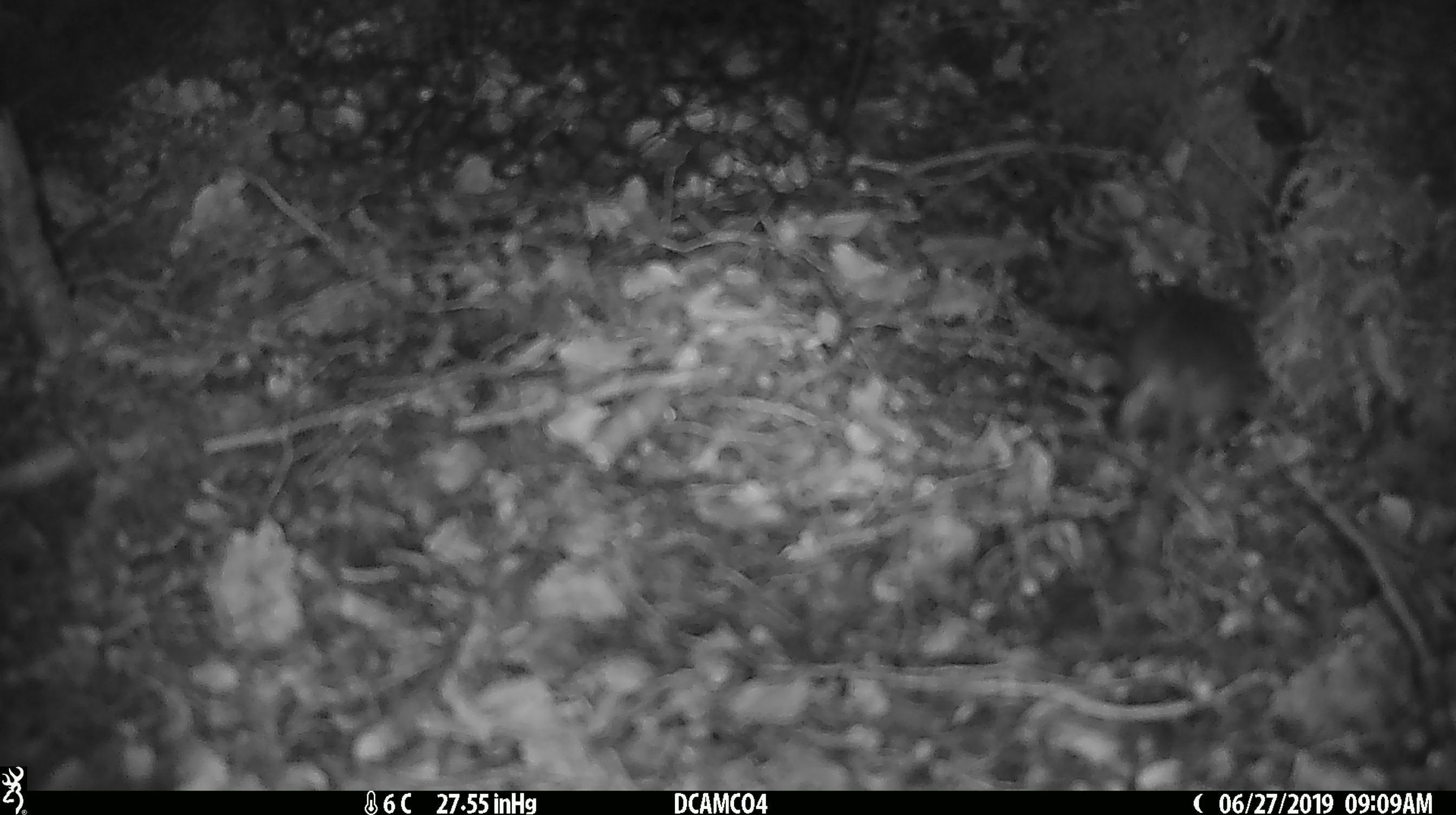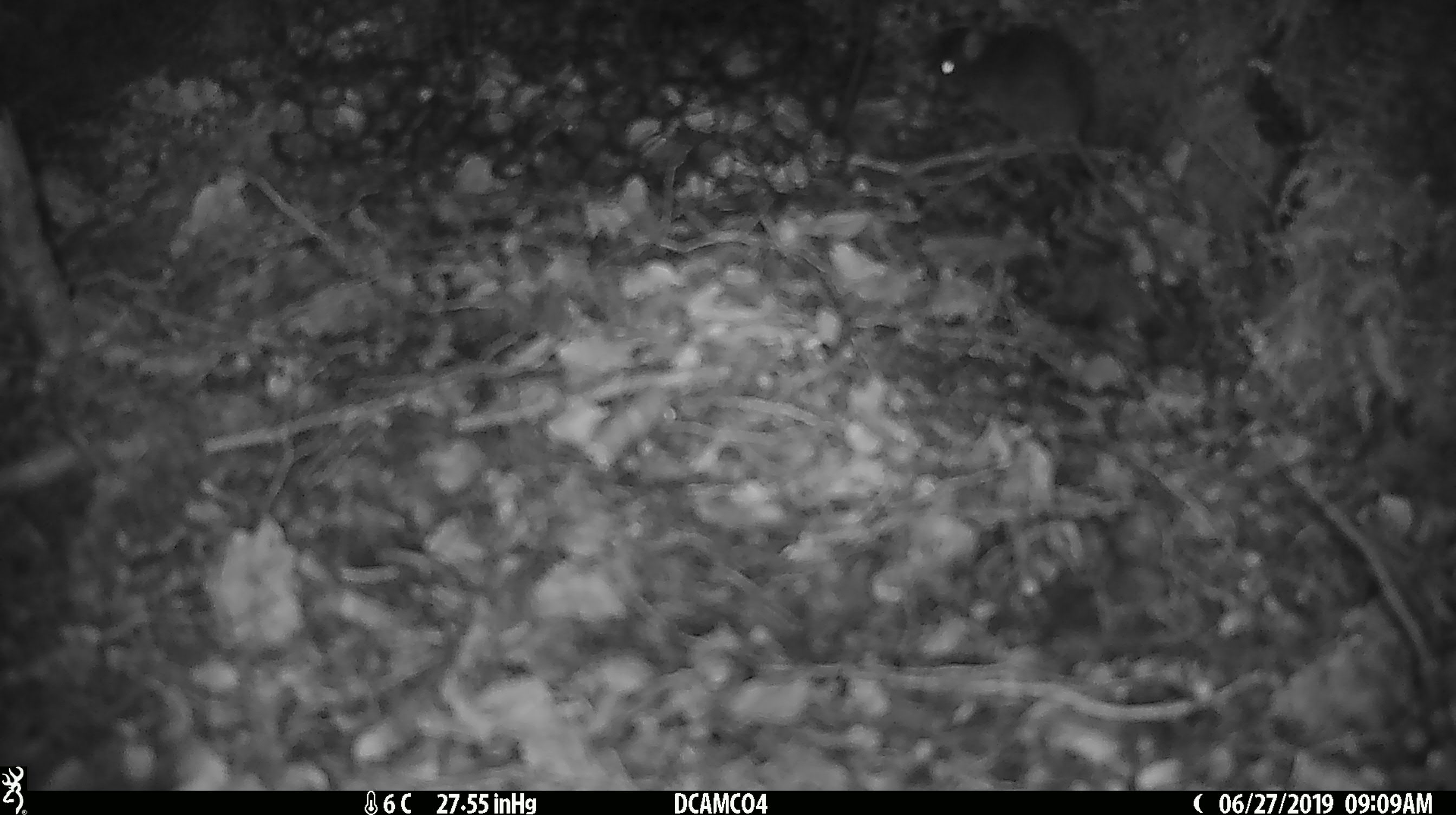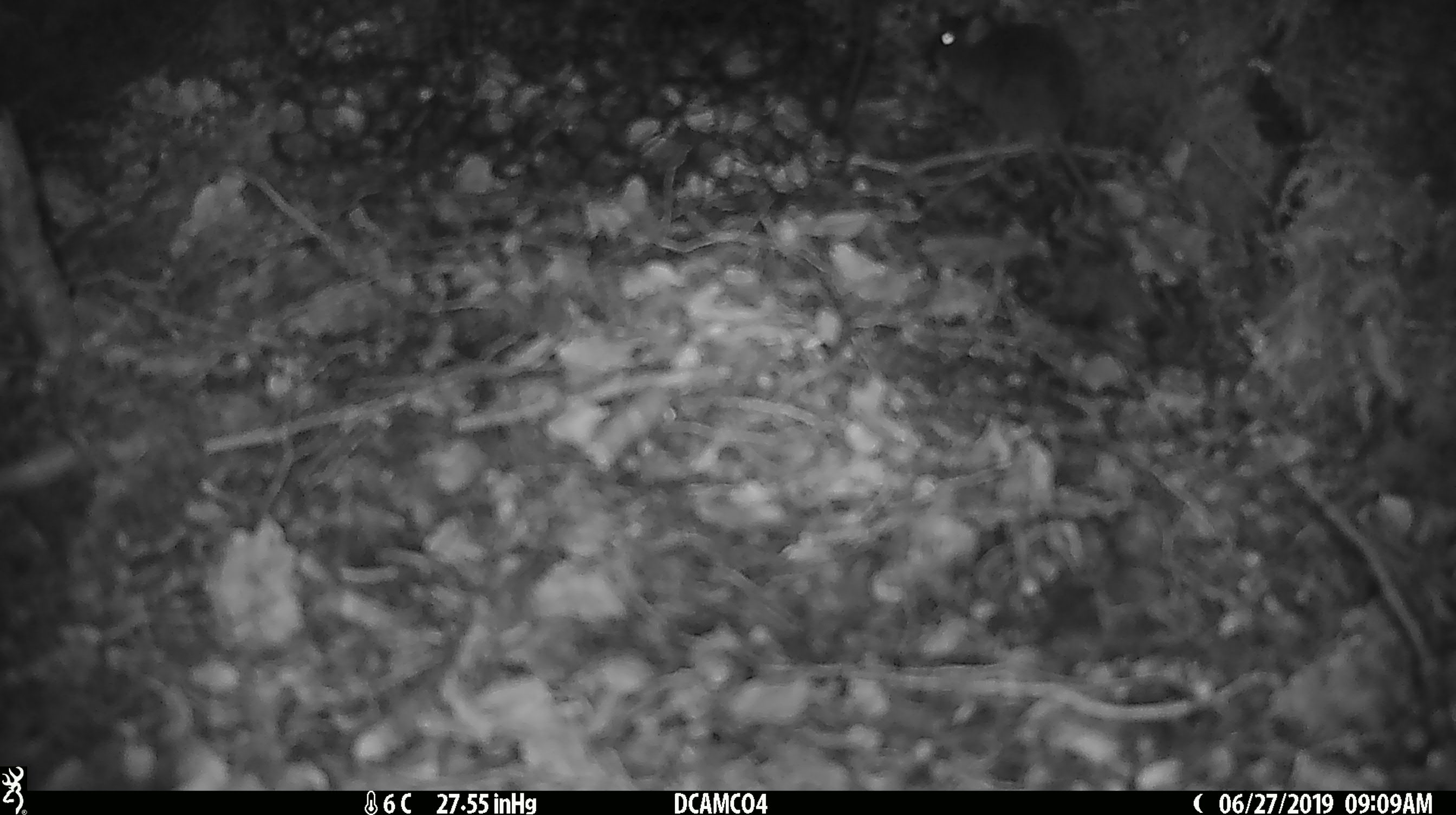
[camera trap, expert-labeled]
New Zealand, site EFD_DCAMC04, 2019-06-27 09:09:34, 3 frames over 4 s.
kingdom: Animalia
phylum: Chordata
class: Mammalia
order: Rodentia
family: Muridae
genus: Mus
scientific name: Mus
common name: mouse